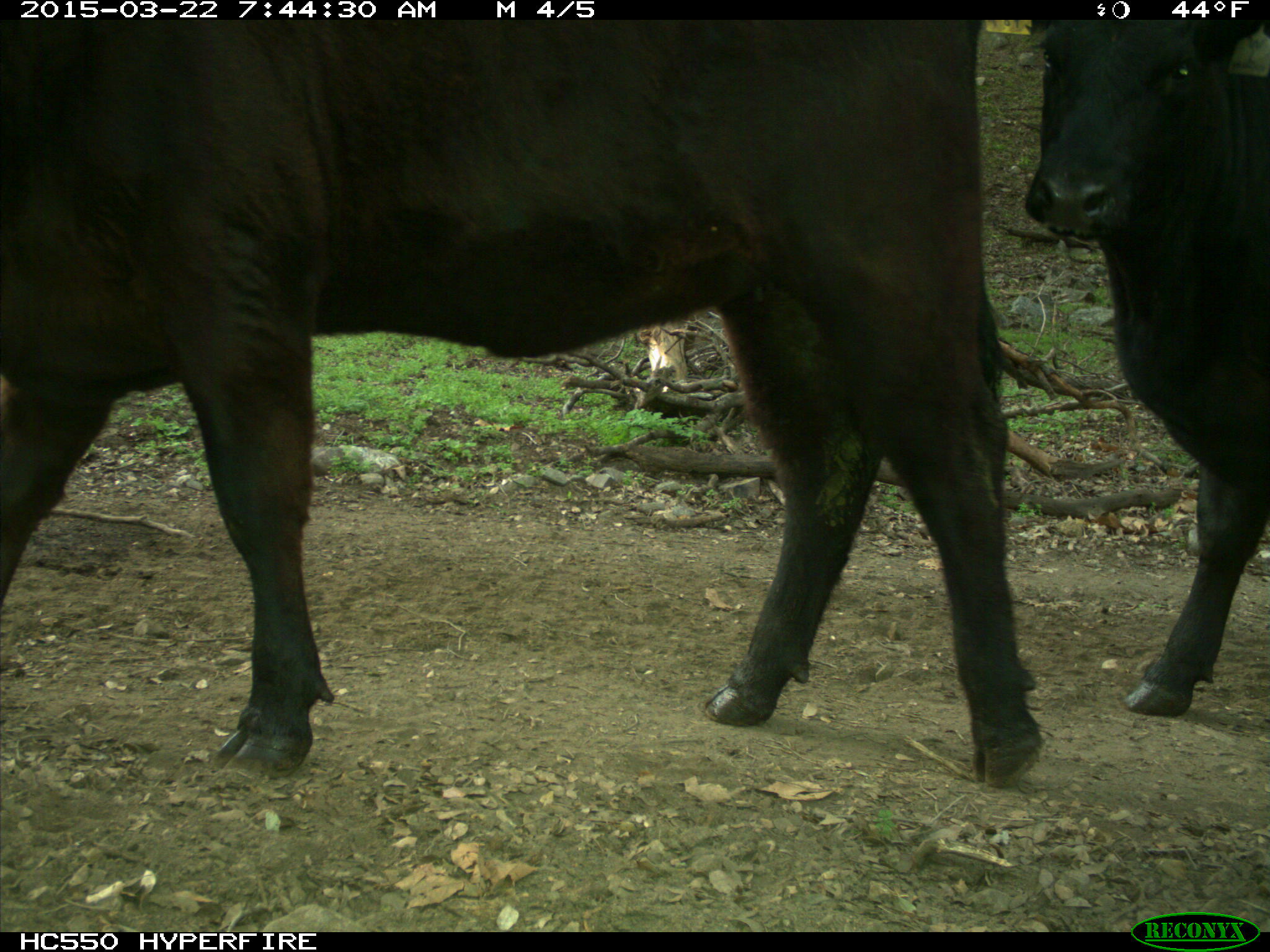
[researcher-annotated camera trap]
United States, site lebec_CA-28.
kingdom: Animalia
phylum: Chordata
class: Mammalia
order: Artiodactyla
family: Bovidae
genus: Bos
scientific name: Bos taurus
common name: domestic cow